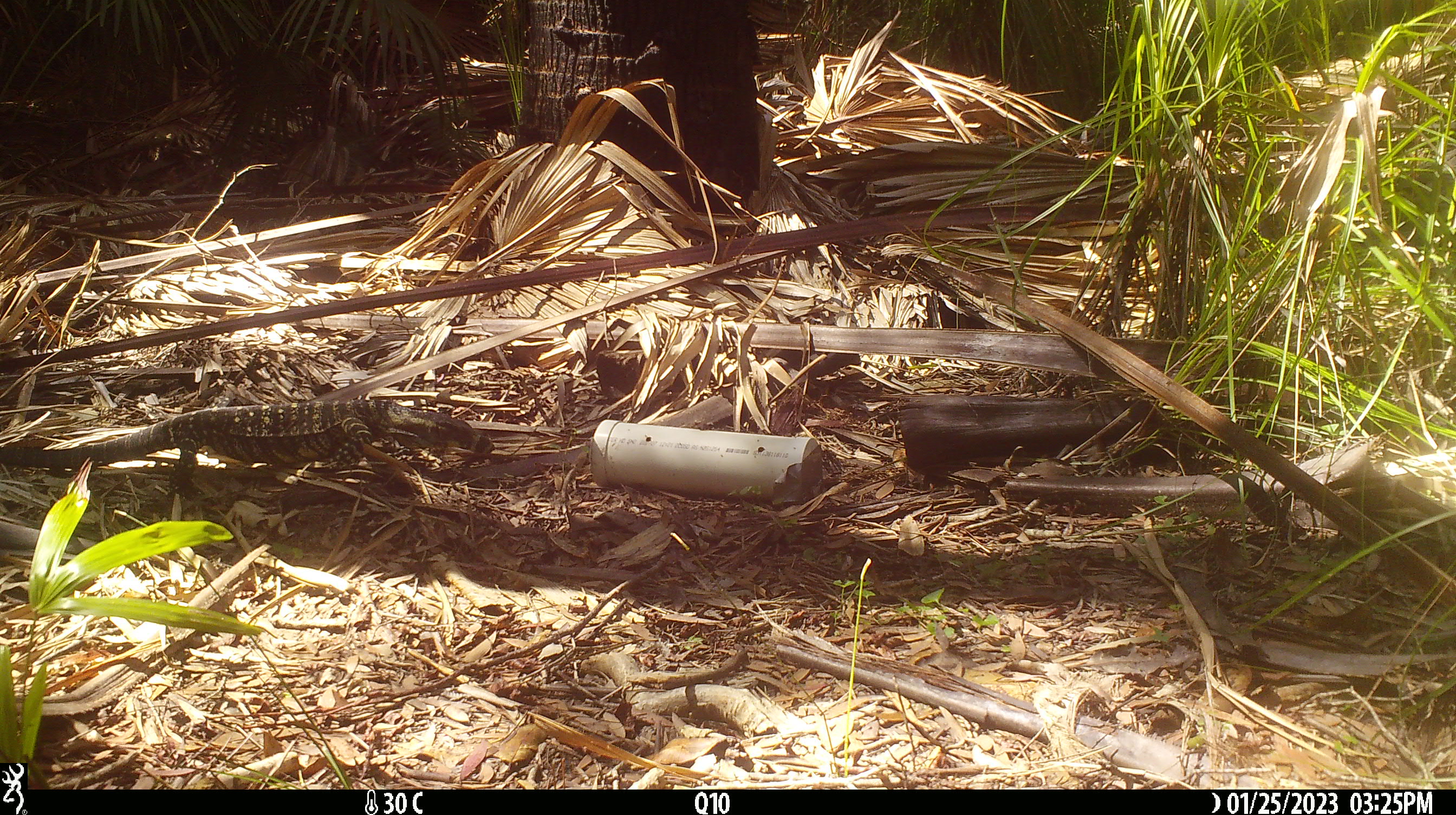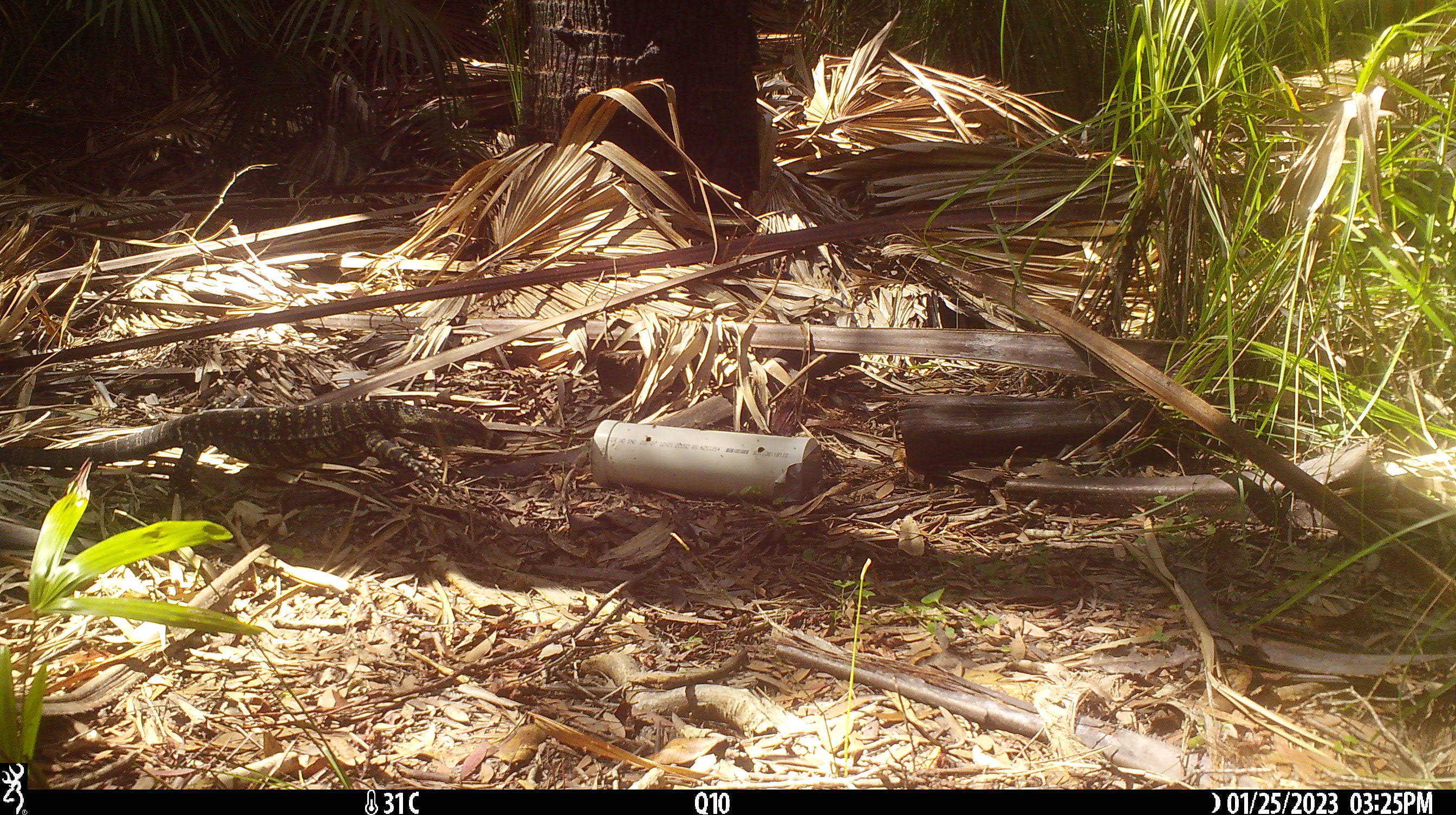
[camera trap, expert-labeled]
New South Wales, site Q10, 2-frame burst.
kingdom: Animalia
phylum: Chordata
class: Reptilia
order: Squamata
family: Varanidae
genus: Varanus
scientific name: Varanus varius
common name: lace monitor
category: goanna